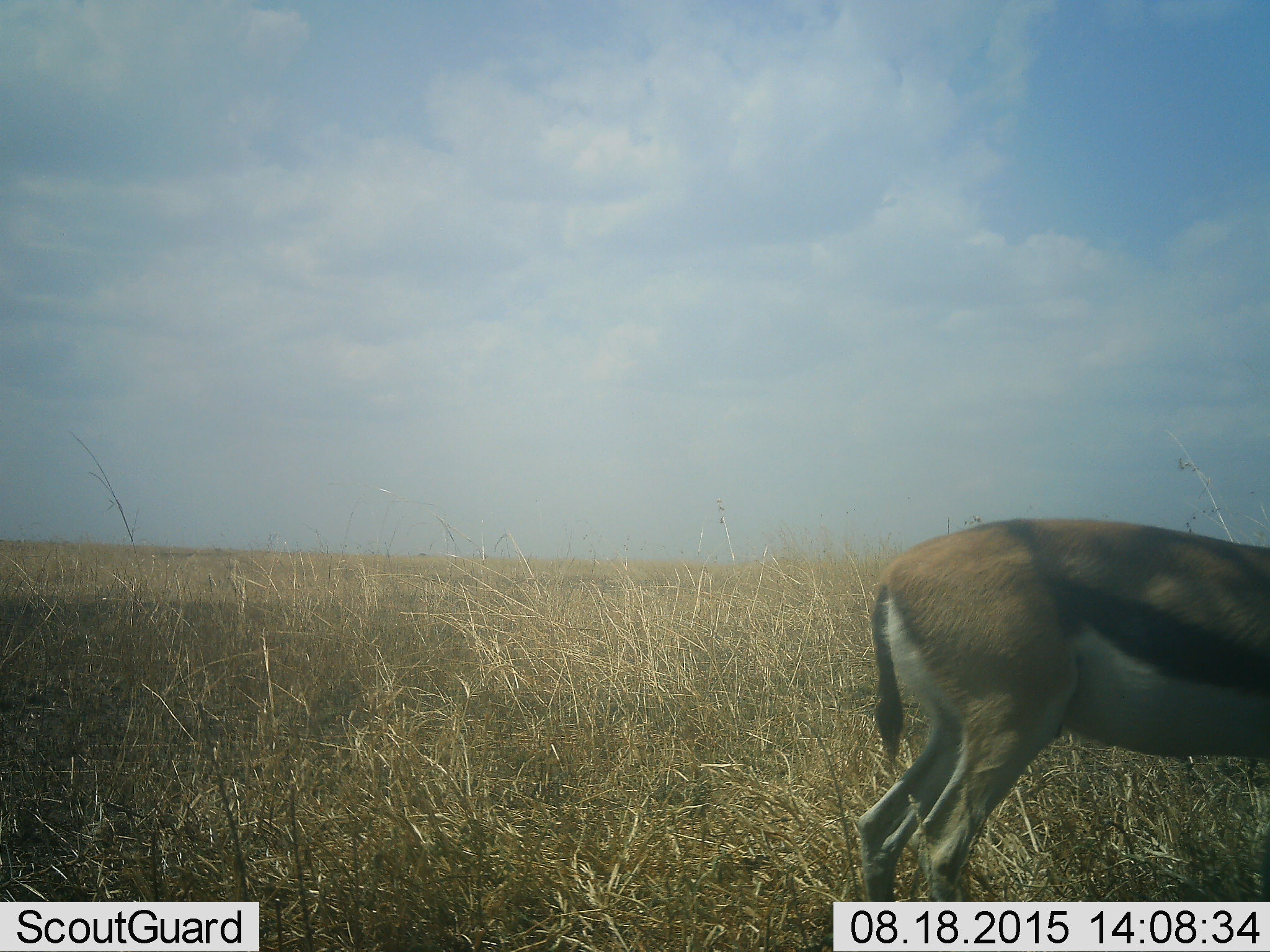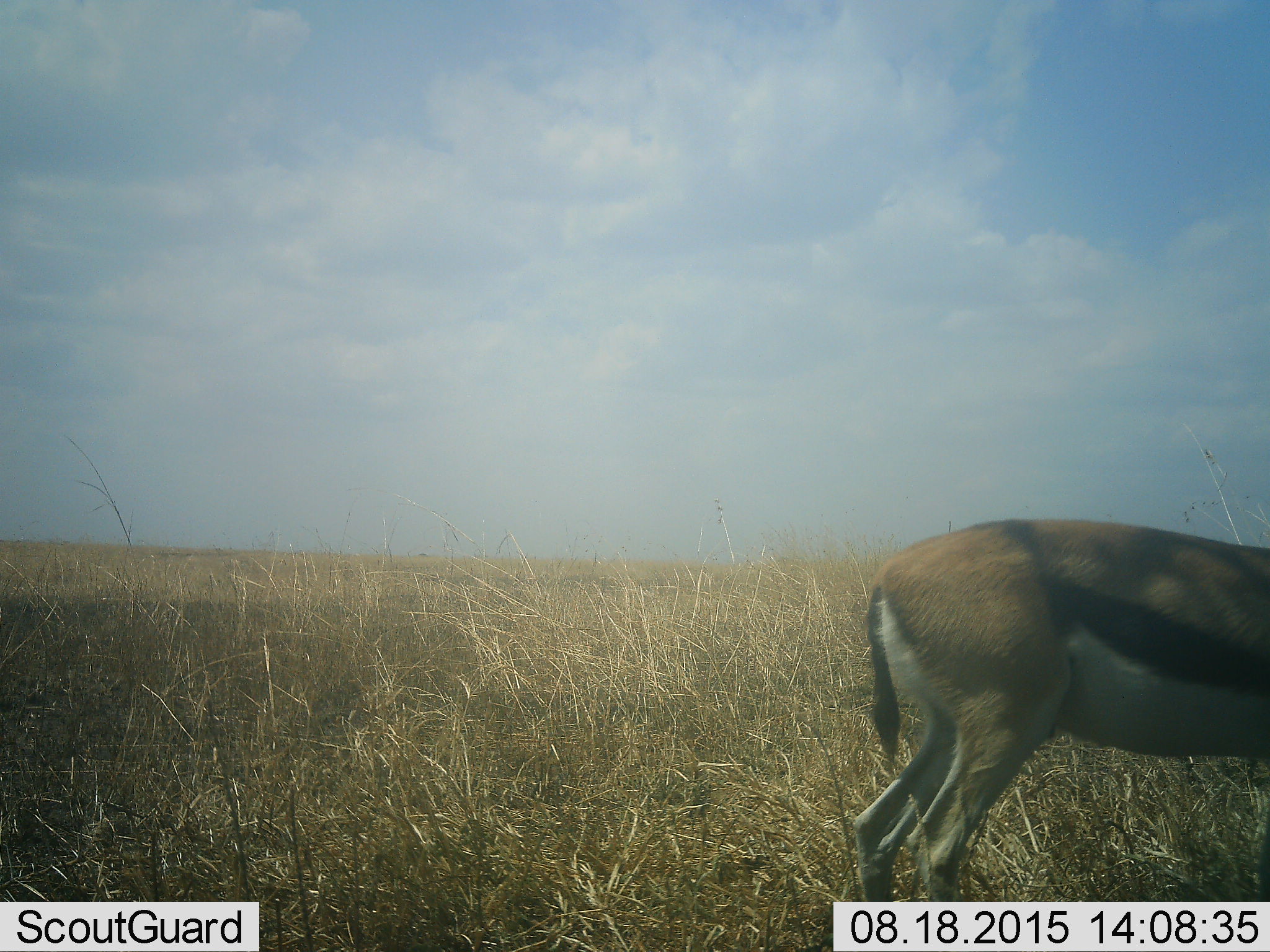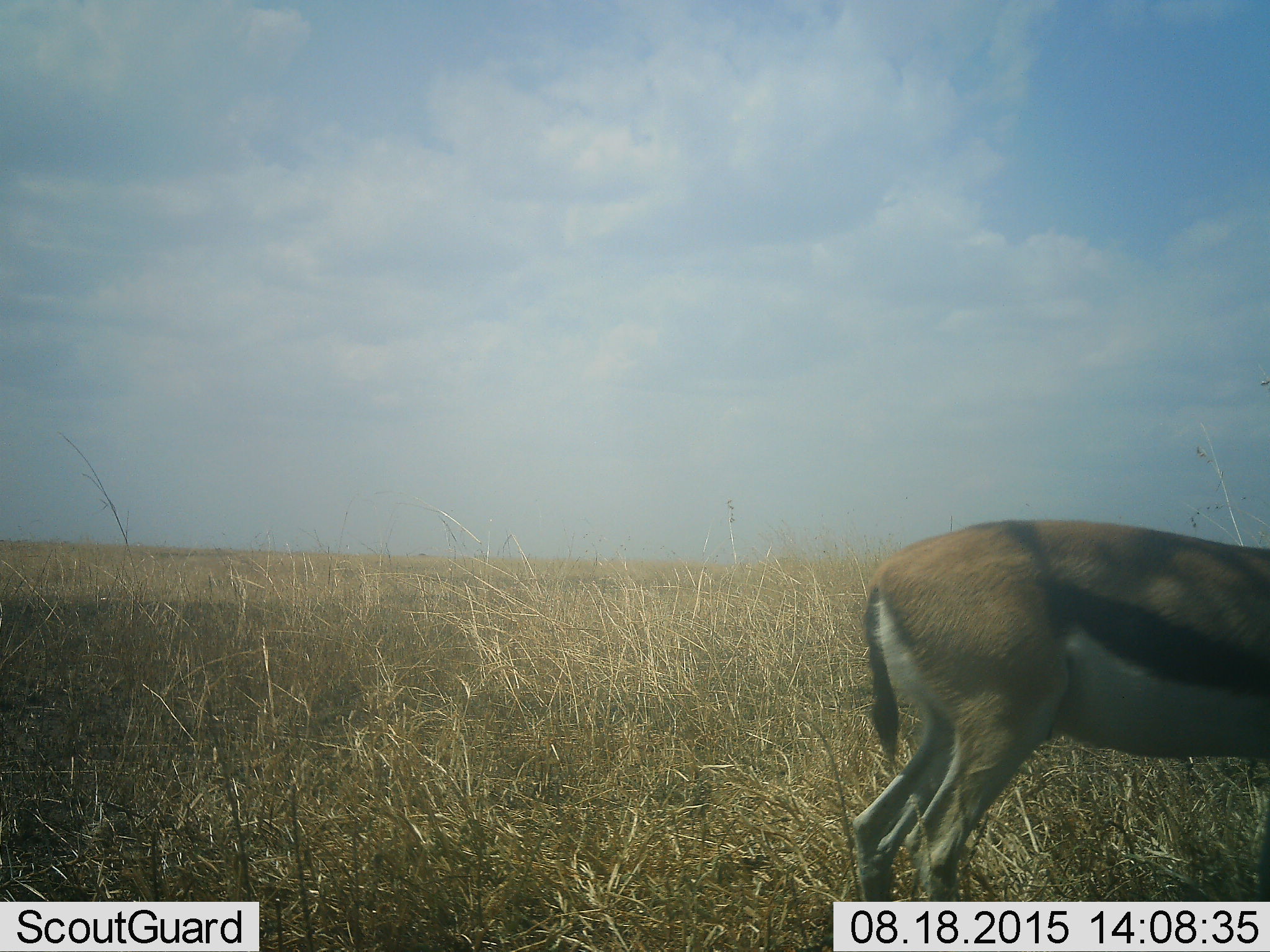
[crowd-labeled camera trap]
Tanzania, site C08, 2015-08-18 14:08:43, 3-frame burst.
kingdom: Animalia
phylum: Chordata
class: Mammalia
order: Artiodactyla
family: Bovidae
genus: Eudorcas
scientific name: Eudorcas thomsonii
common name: thomson's gazelle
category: gazellethomsons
Gazellethomsons (thomson's gazelle) (Eudorcas thomsonii), count 1. Behavior (volunteer vote fractions): standing 75%, resting 0%, moving 25%, interacting 0%. Young present (vote fraction): 0%. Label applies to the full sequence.